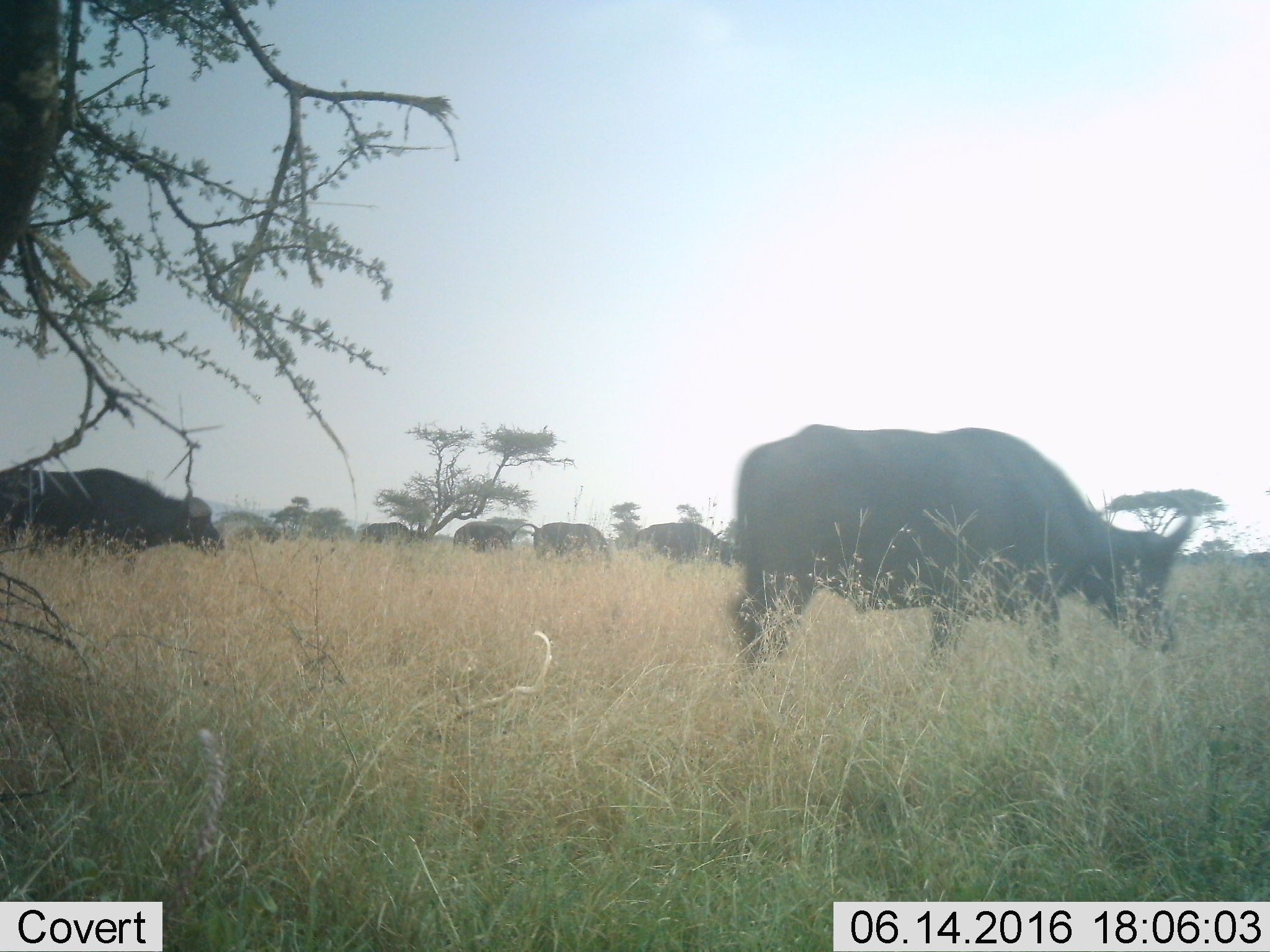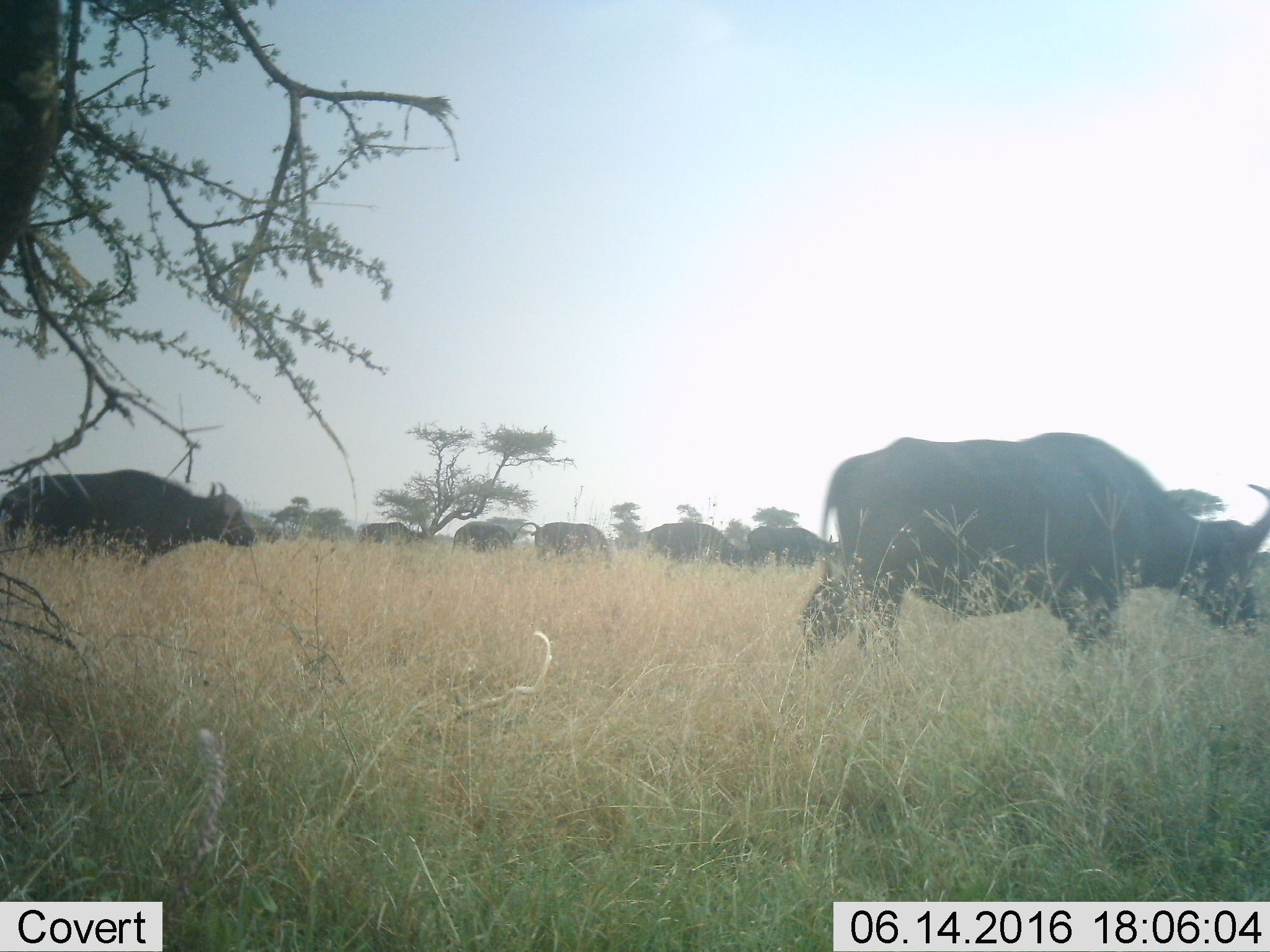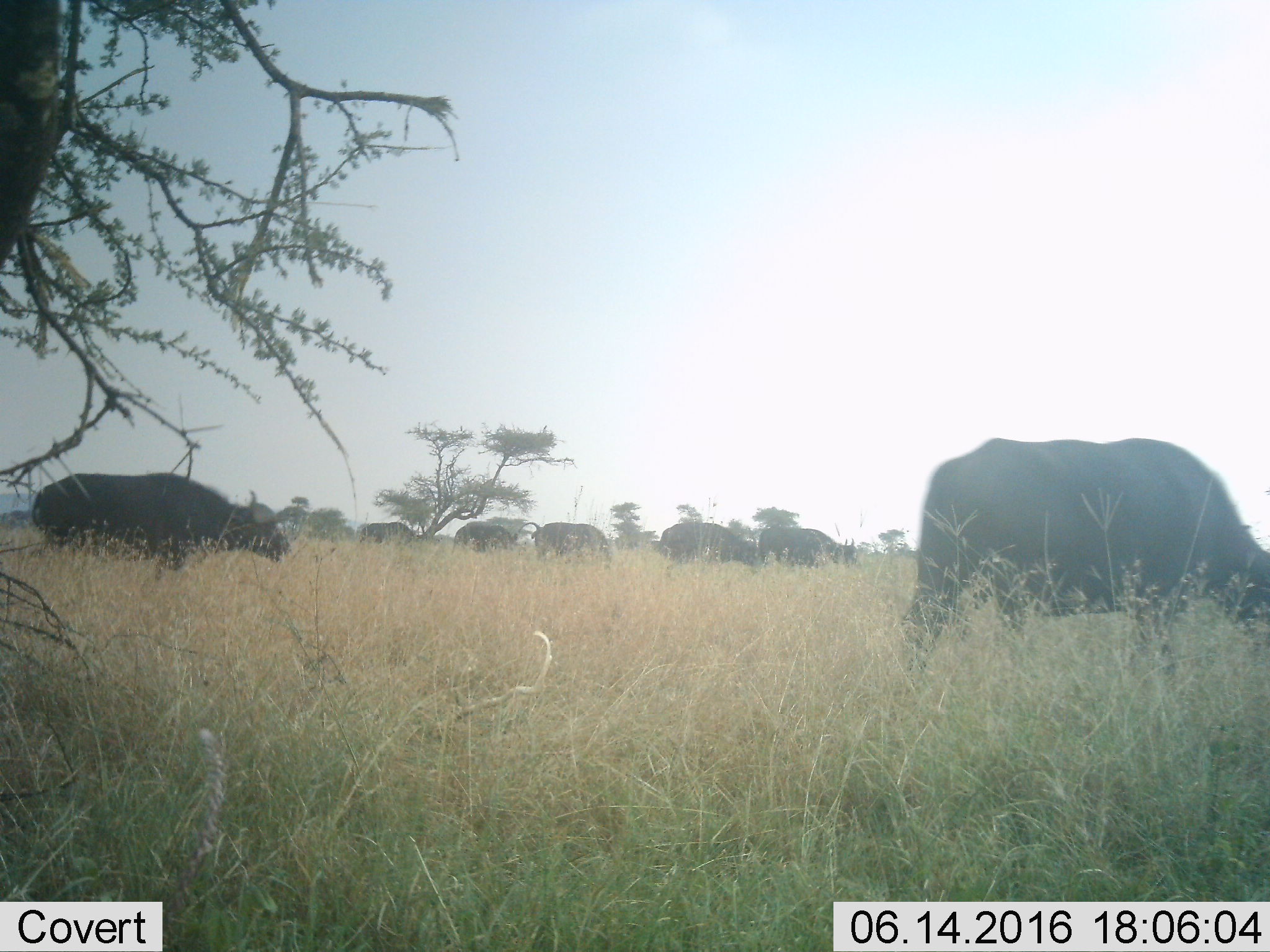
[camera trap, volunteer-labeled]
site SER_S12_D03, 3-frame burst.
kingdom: Animalia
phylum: Chordata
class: Mammalia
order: Artiodactyla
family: Bovidae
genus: Syncerus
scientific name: Syncerus caffer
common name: african buffalo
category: buffalo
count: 8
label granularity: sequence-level